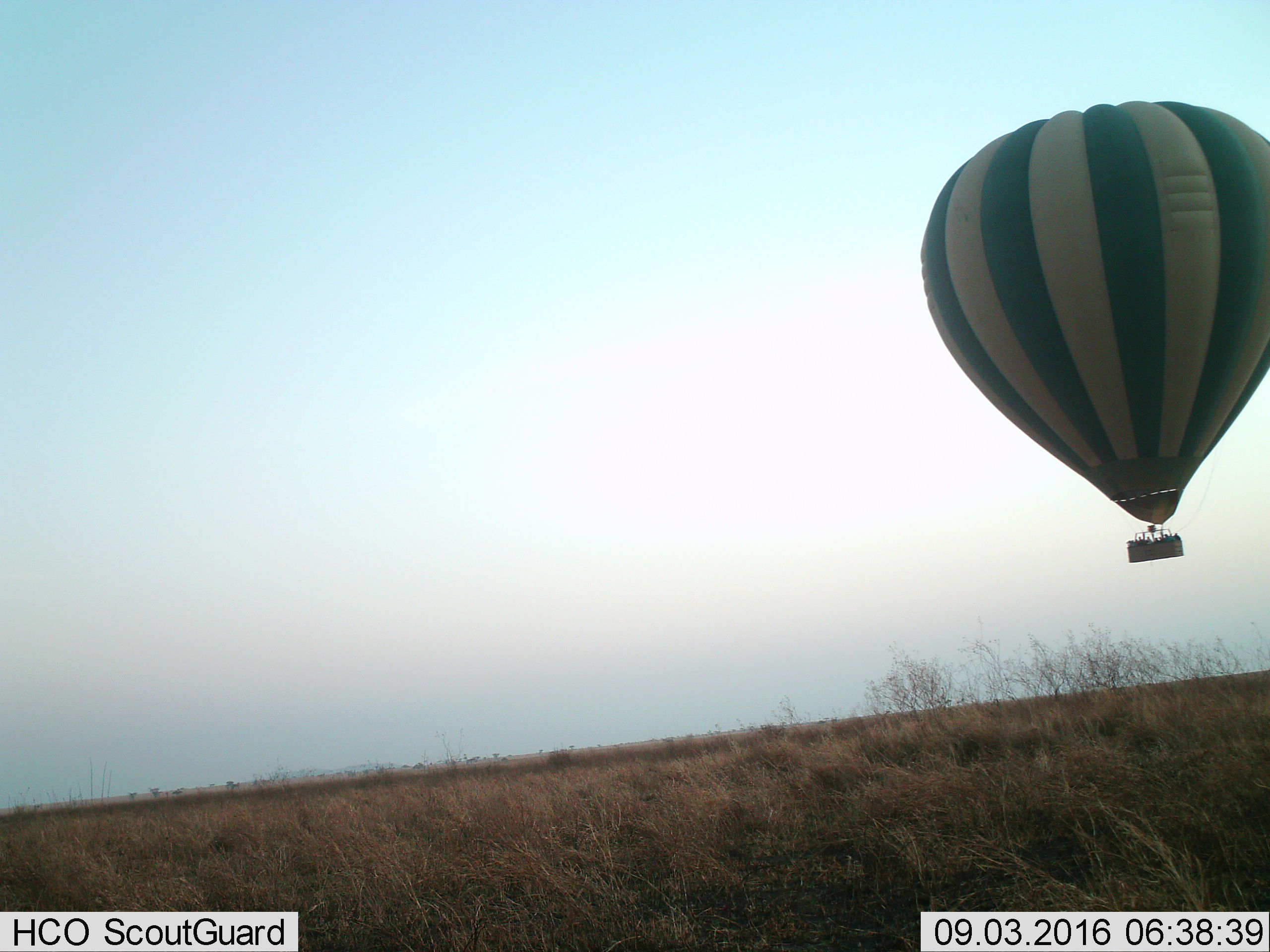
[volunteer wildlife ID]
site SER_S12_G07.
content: unidentified animal